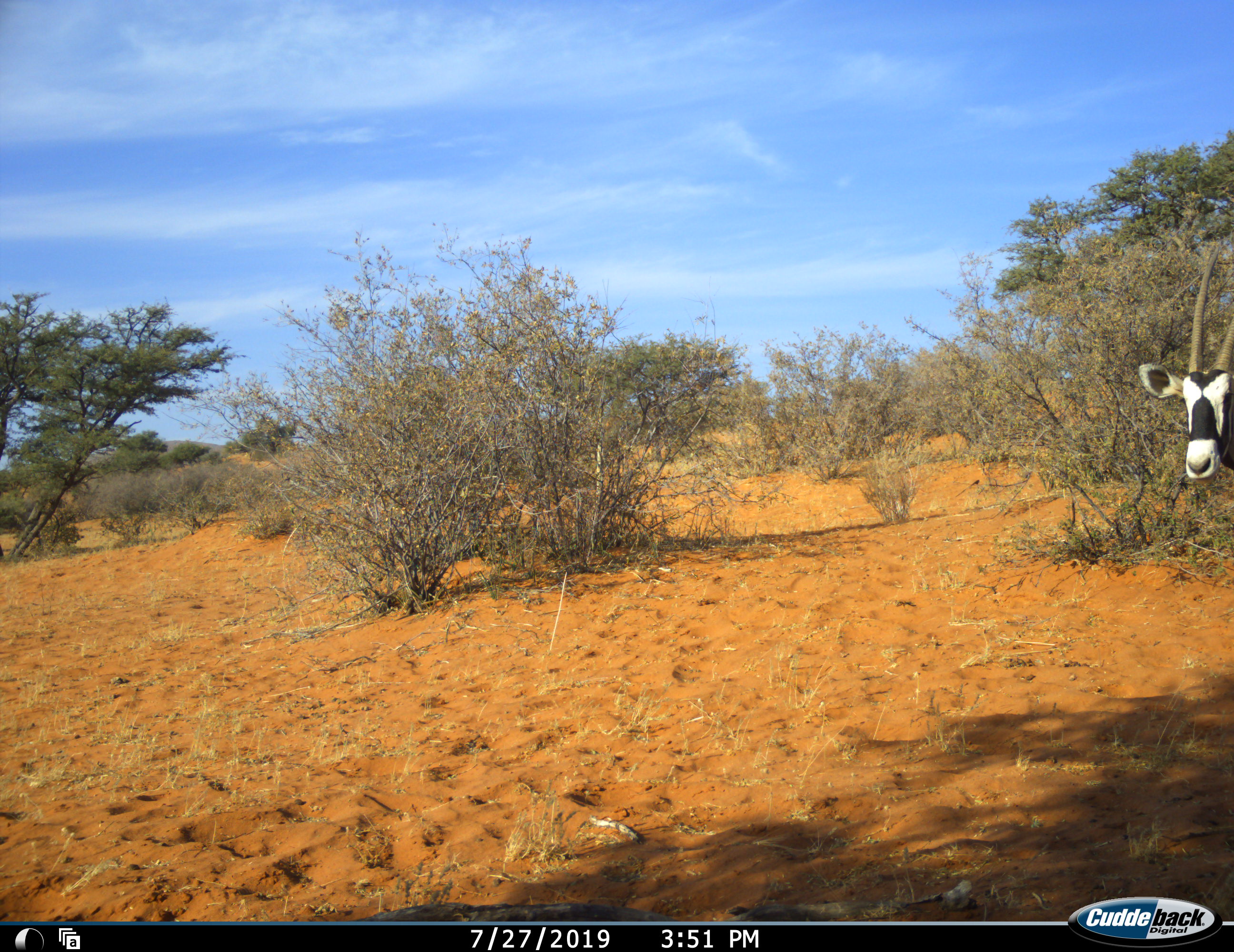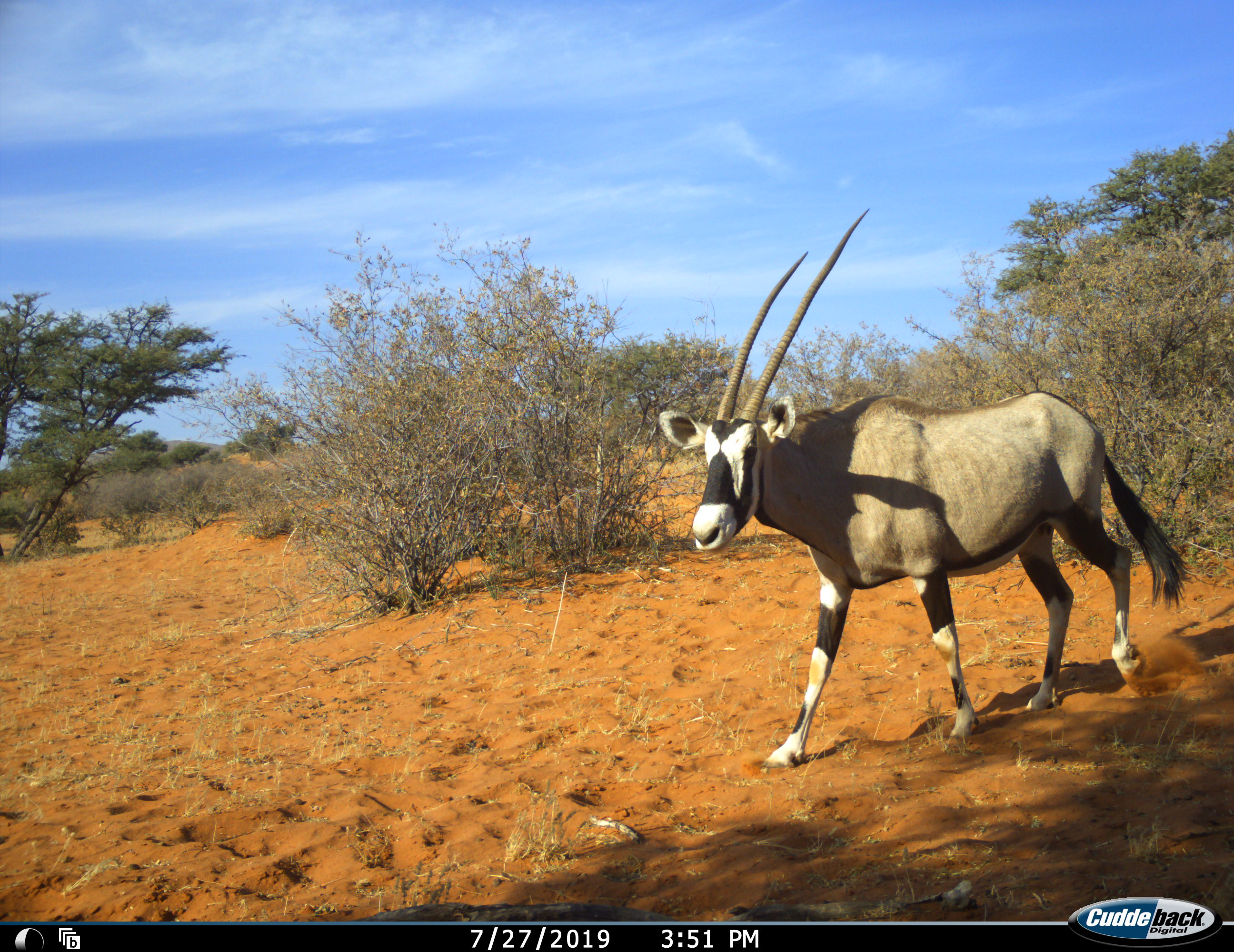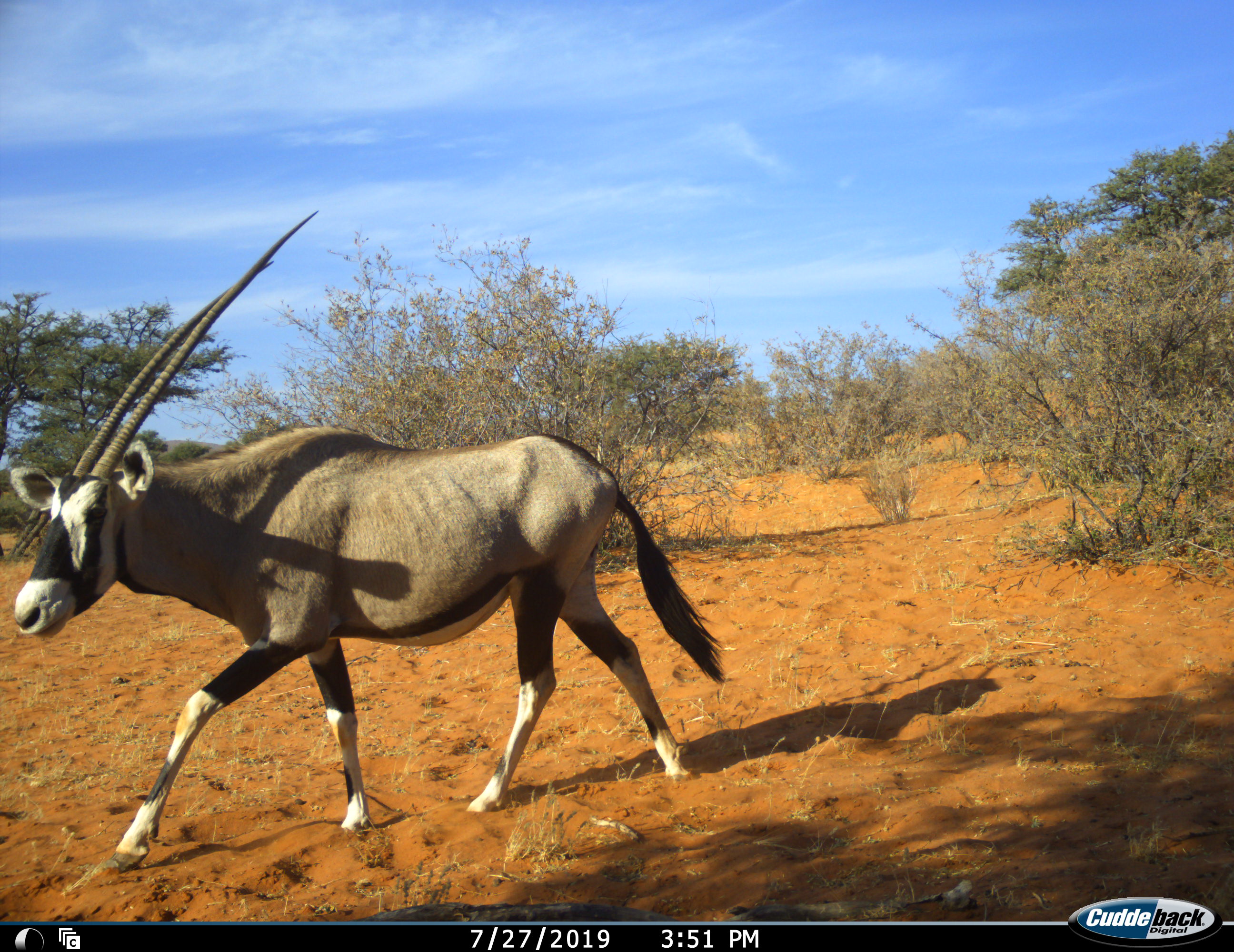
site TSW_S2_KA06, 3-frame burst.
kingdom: Animalia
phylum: Chordata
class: Mammalia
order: Artiodactyla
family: Bovidae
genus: Oryx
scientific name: Oryx gazella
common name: gemsbok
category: oryx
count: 1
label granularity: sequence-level